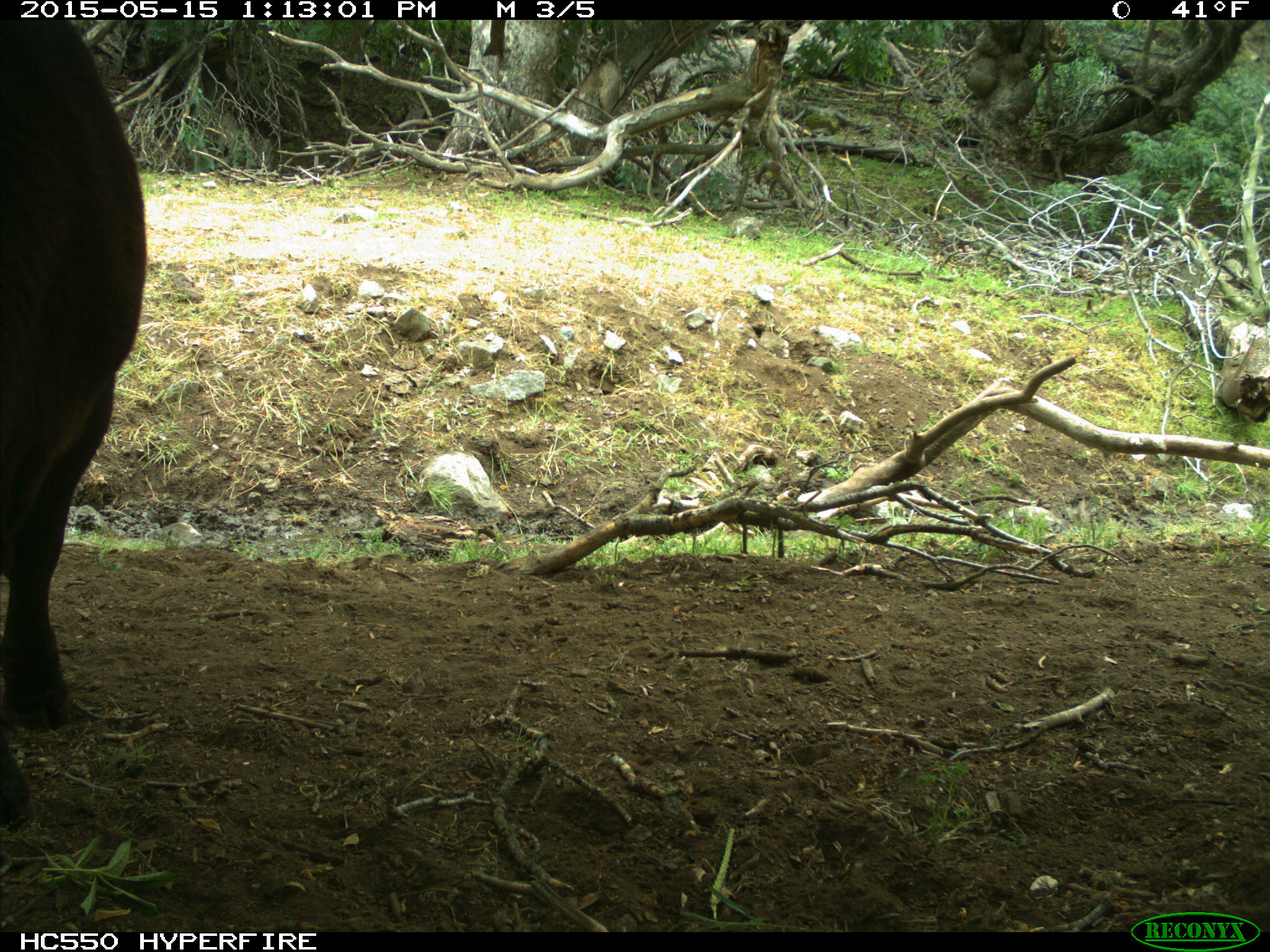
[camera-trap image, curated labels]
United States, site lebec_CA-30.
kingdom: Animalia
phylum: Chordata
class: Mammalia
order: Artiodactyla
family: Bovidae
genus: Bos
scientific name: Bos taurus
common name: domestic cow